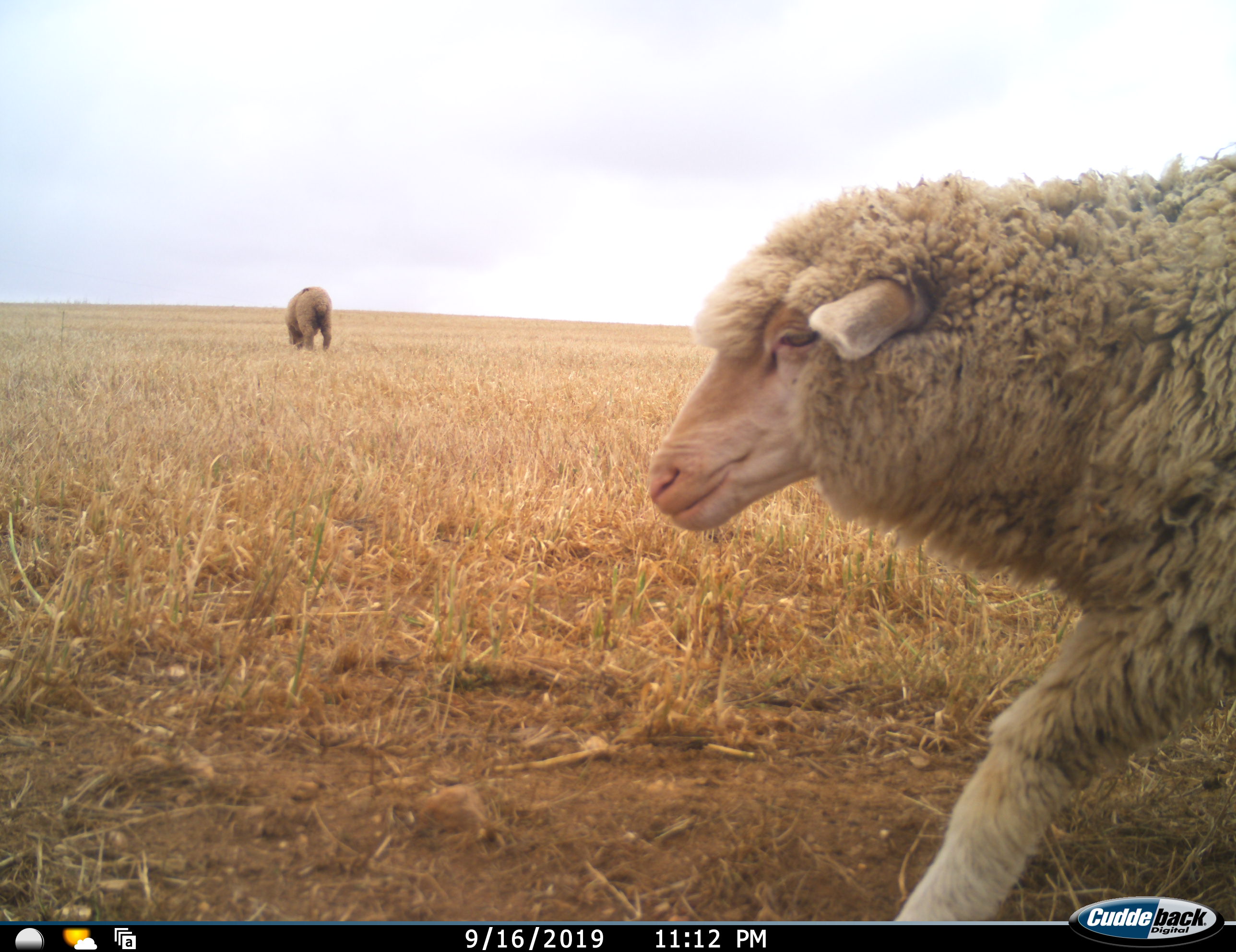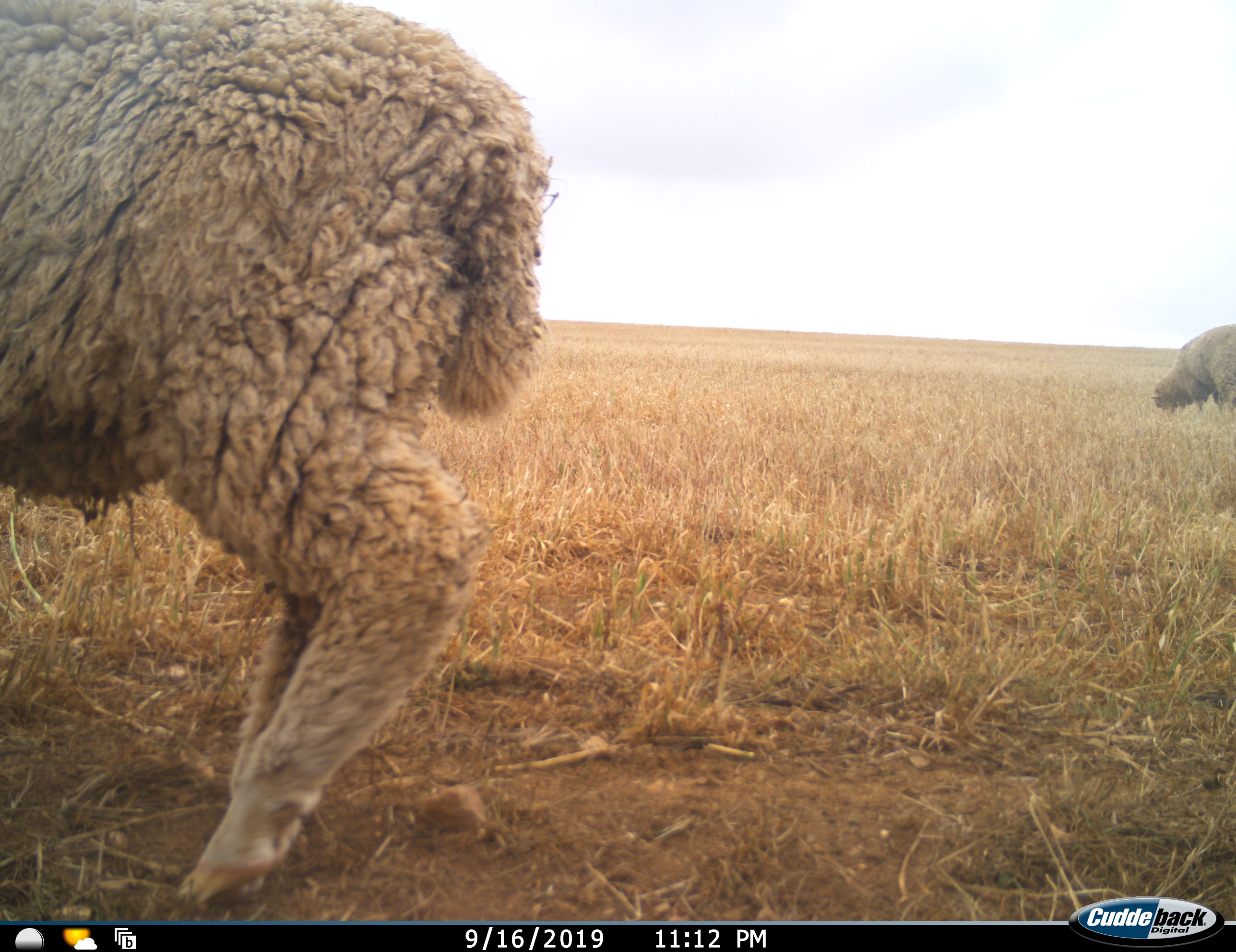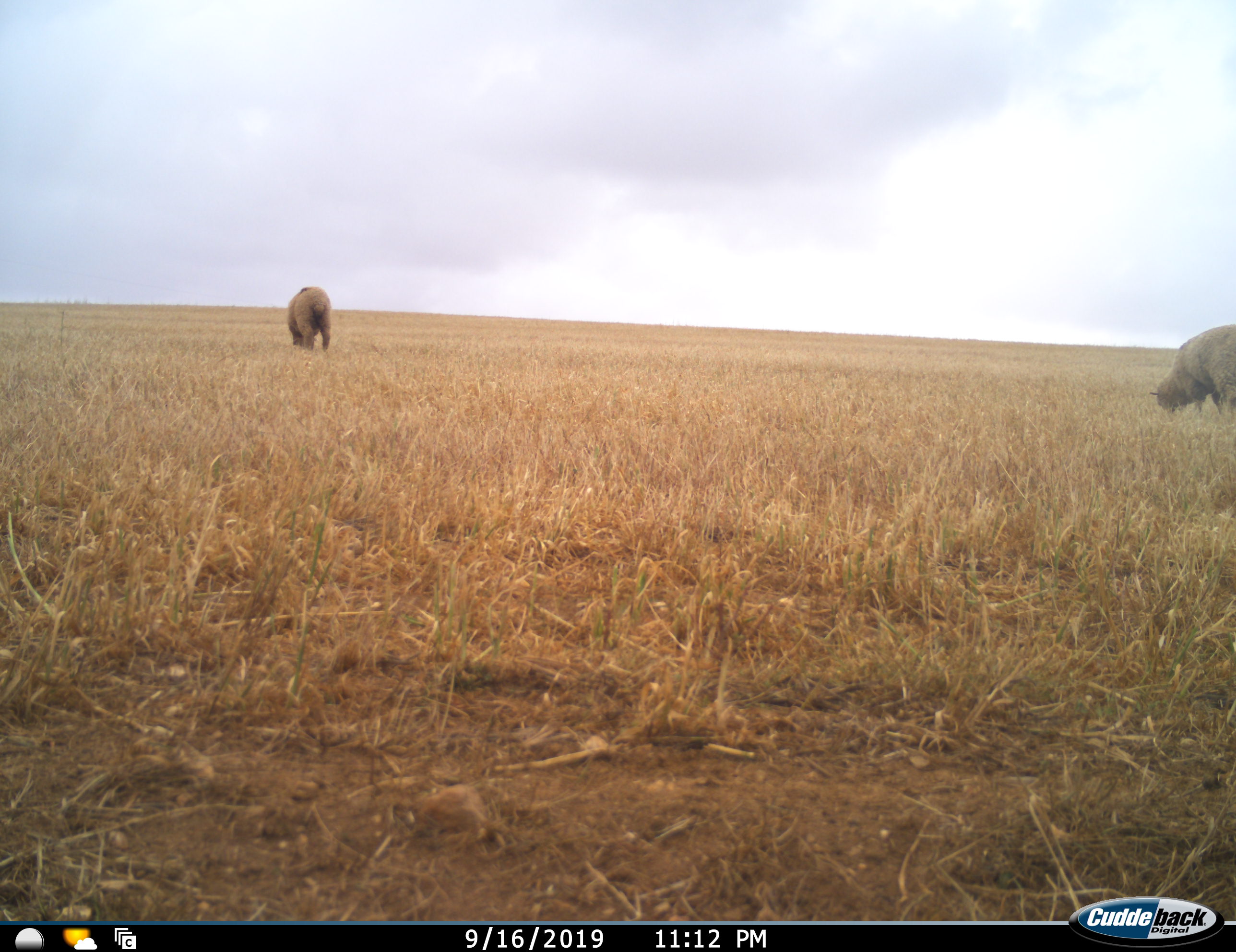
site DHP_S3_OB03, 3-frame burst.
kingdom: Animalia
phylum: Chordata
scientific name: Vertebrata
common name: domestic animal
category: domesticanimal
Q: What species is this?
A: Domesticanimal (domestic animal) (Vertebrata).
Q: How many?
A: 3.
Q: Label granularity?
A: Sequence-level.